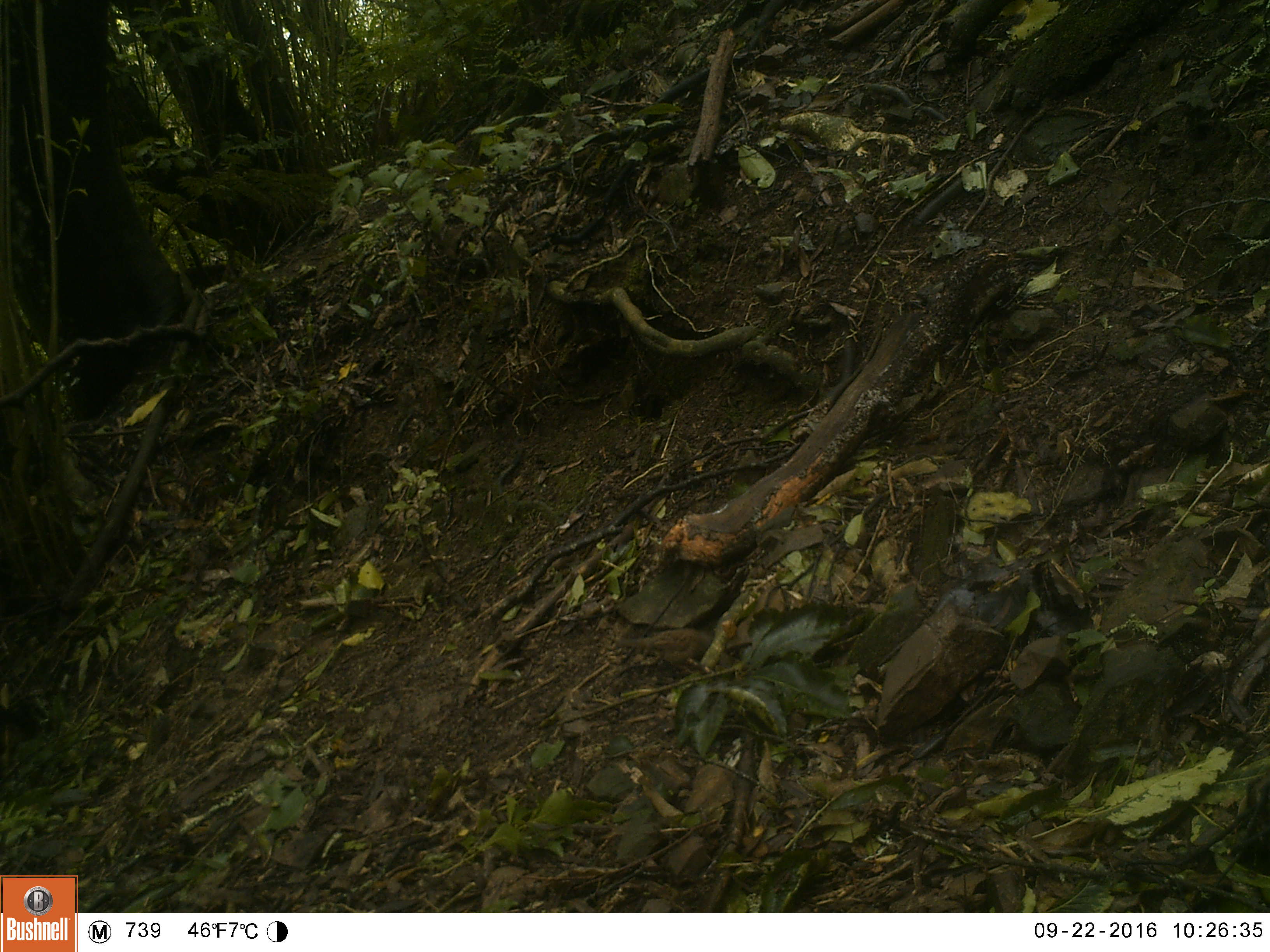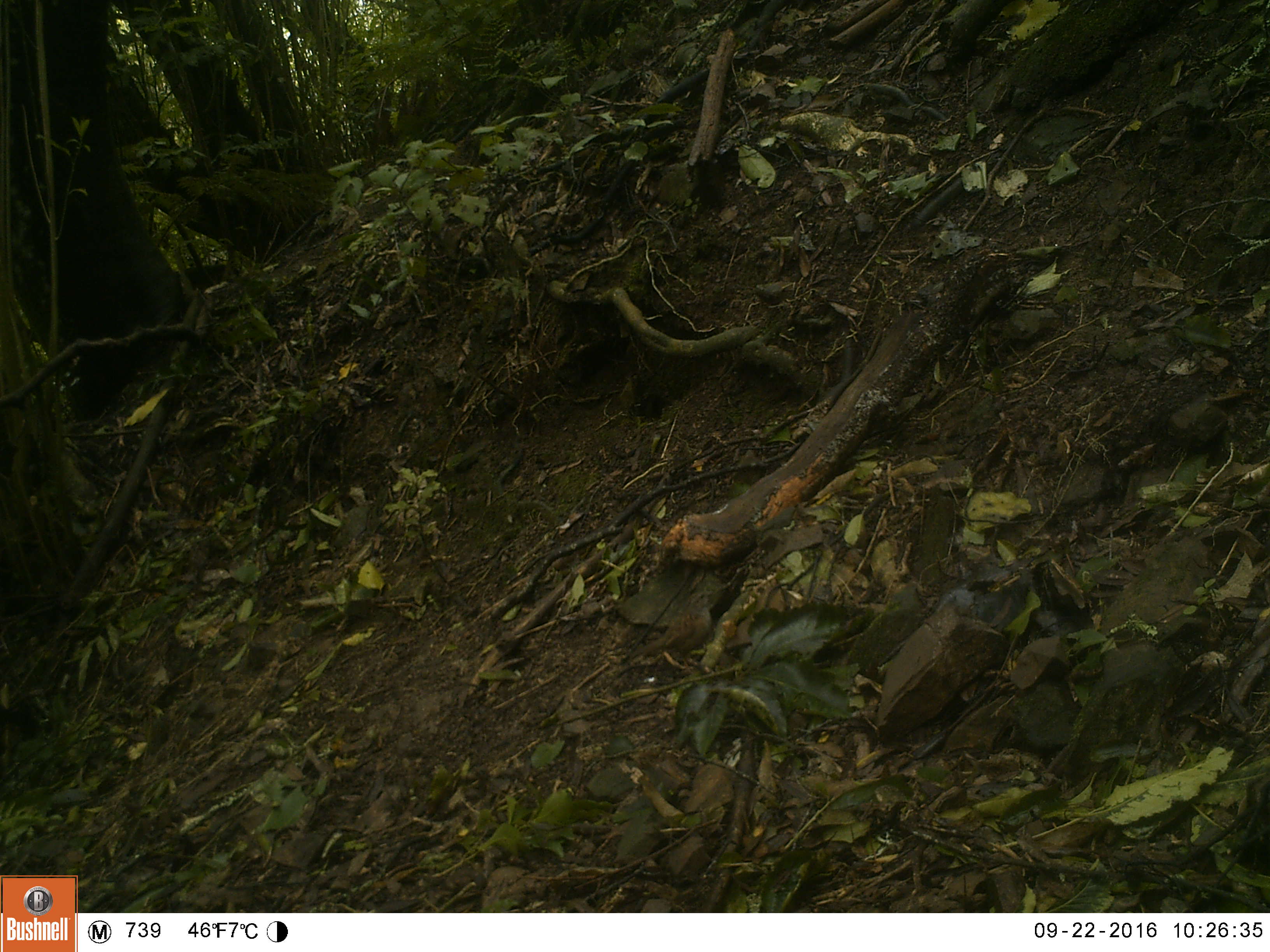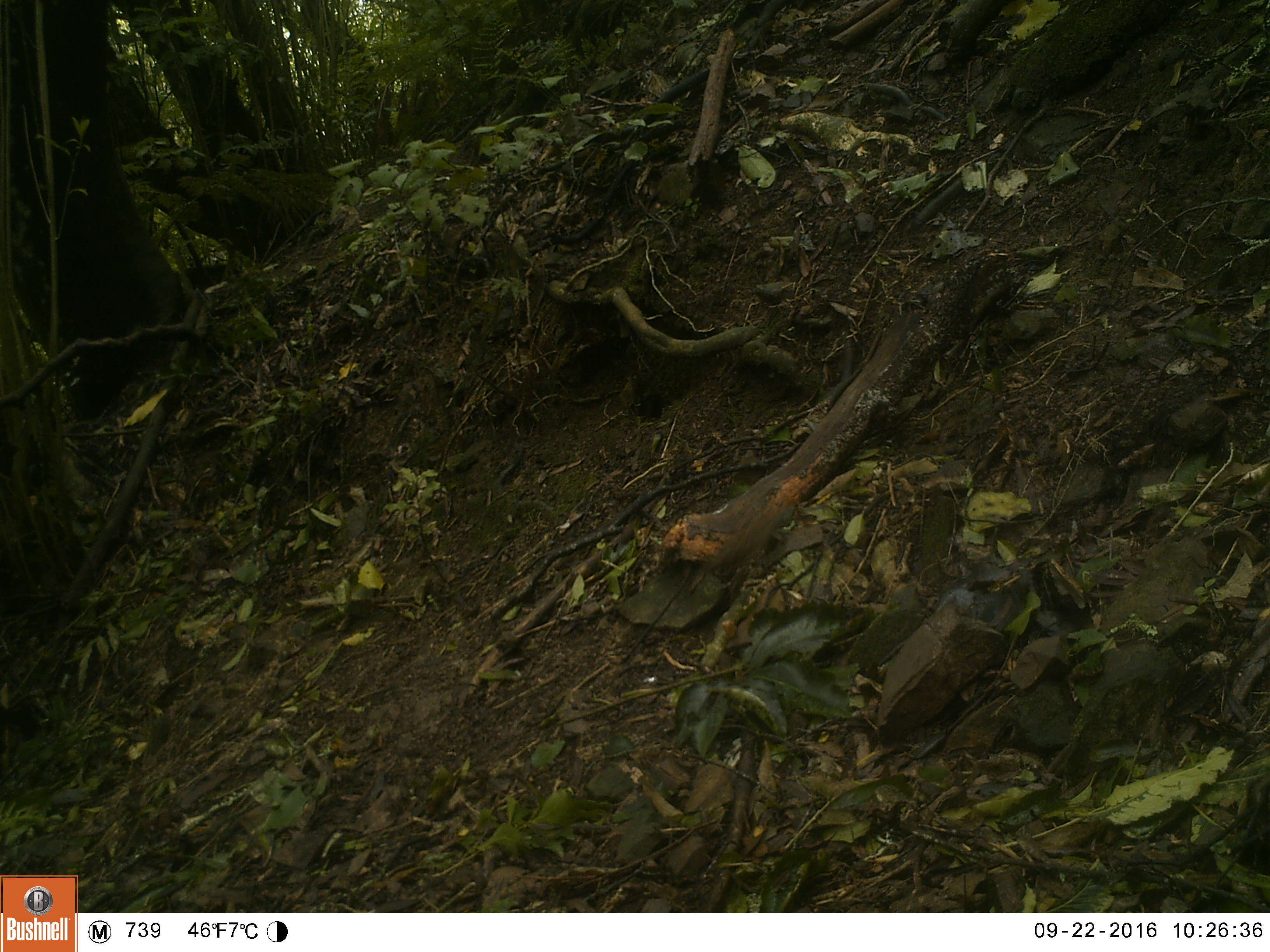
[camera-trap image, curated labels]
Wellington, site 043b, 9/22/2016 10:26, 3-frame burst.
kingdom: Animalia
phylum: Chordata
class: Aves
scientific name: Aves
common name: bird